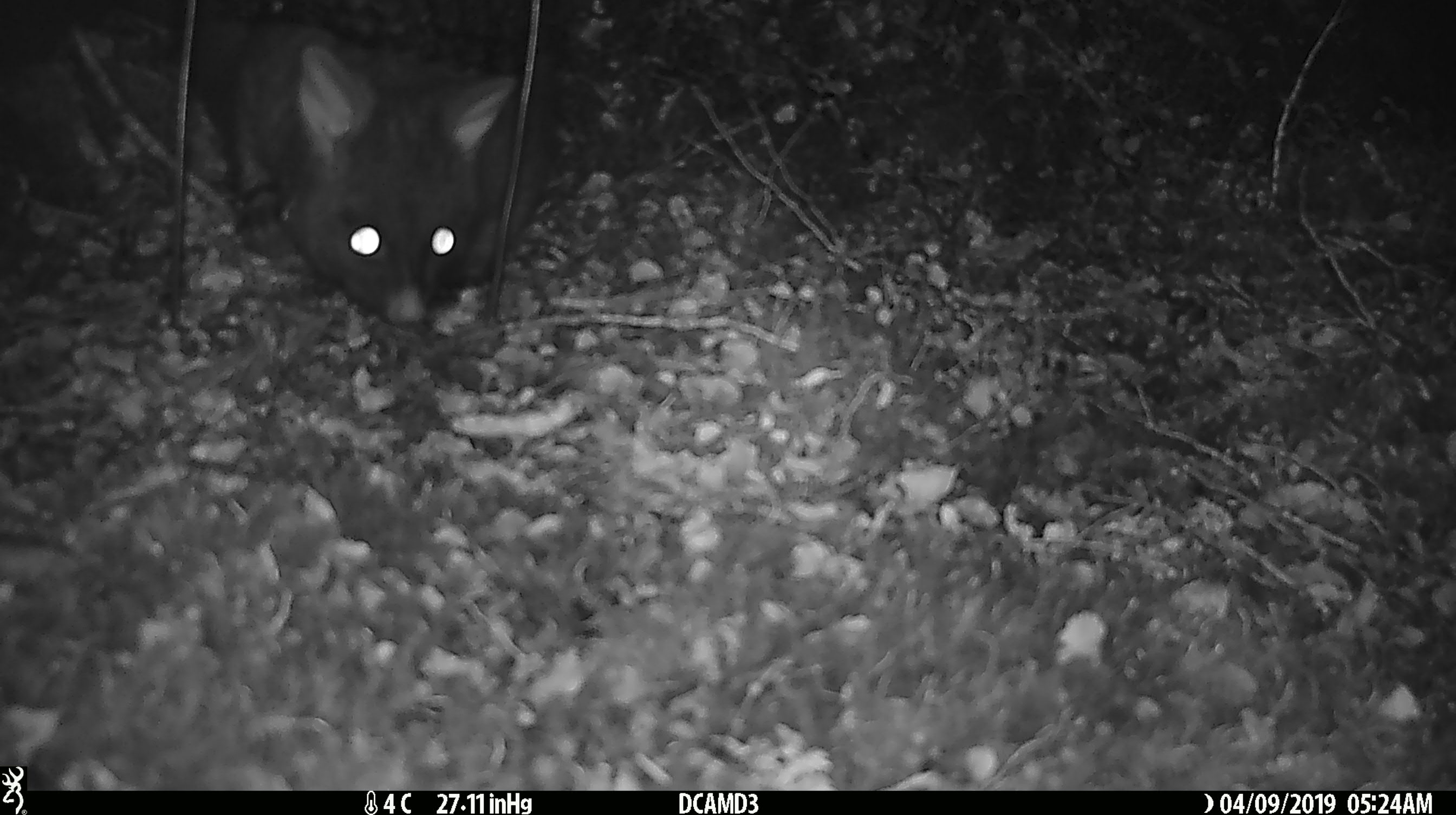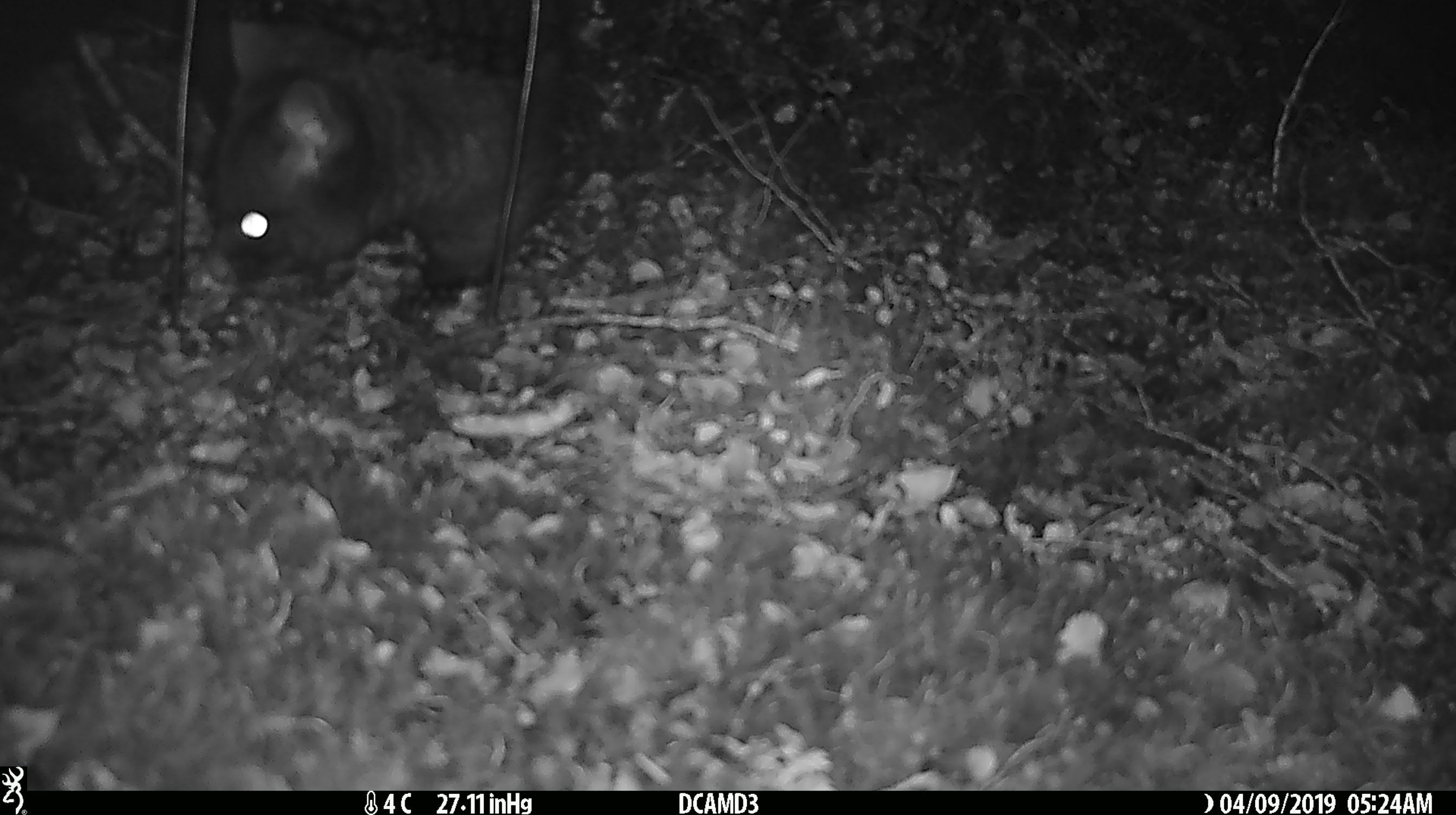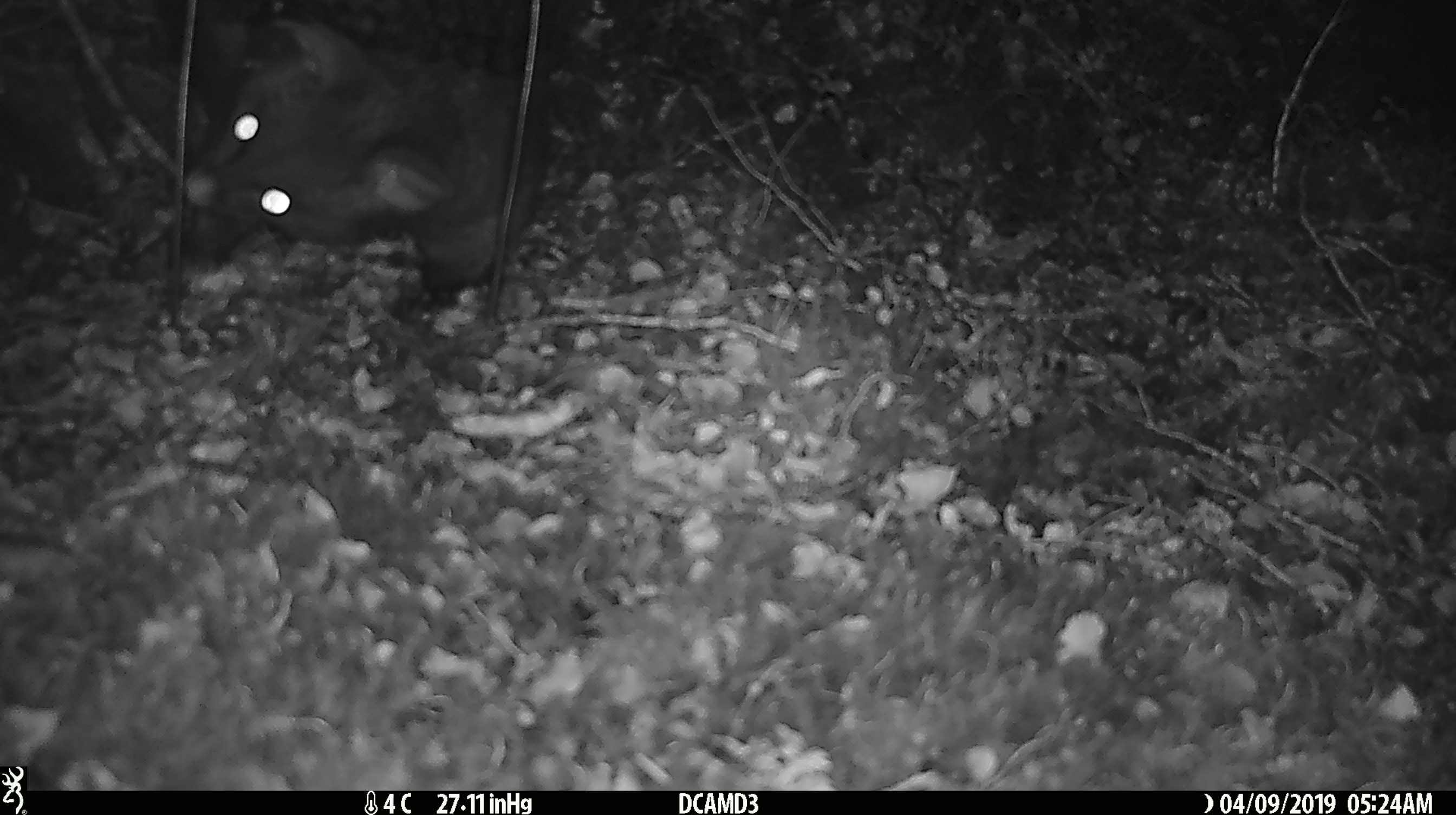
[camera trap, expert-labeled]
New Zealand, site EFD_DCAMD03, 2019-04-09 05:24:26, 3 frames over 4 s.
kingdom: Animalia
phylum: Chordata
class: Mammalia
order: Diprotodontia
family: Phalangeridae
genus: Trichosurus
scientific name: Trichosurus vulpecula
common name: common brushtail possum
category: possum